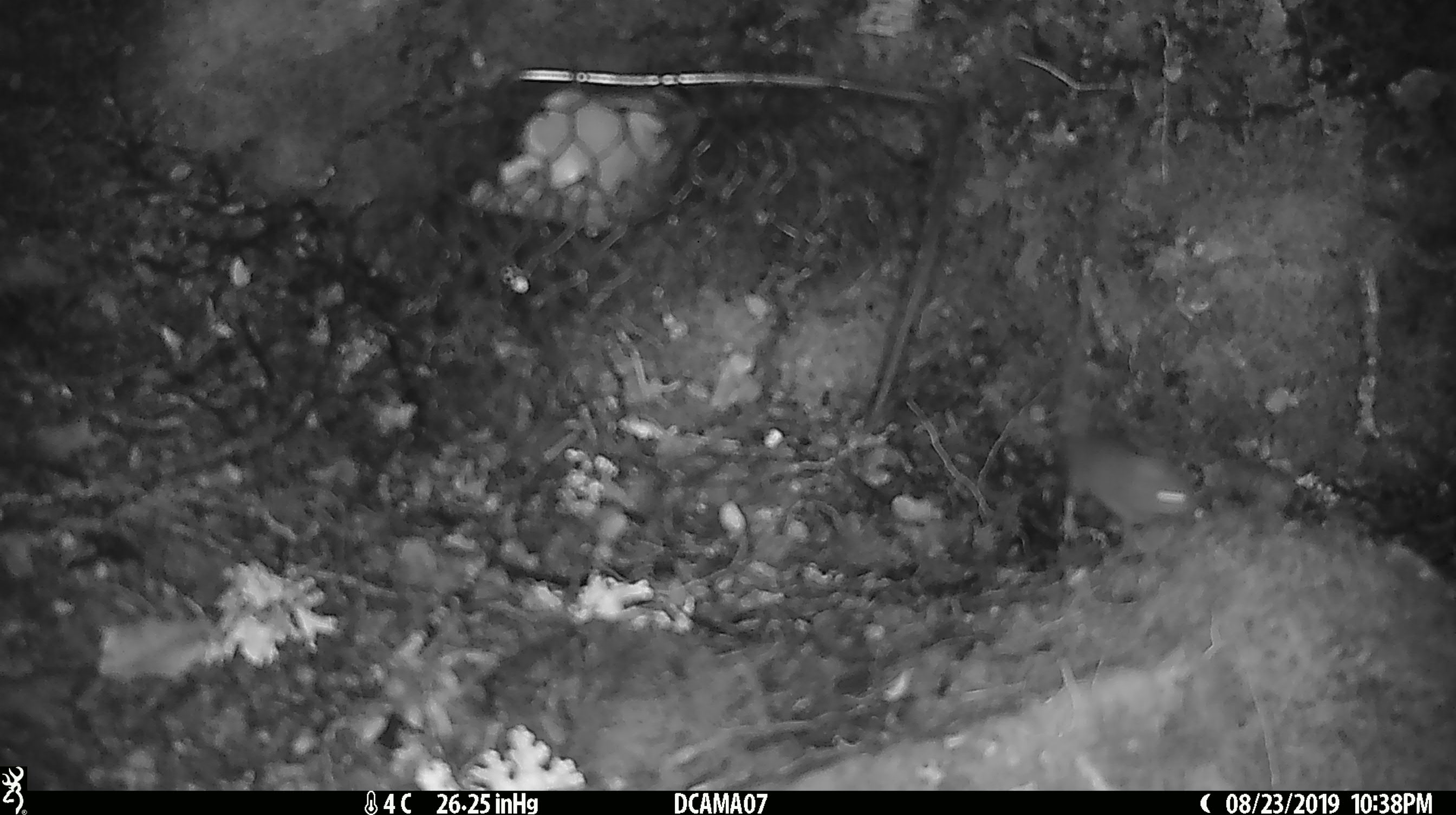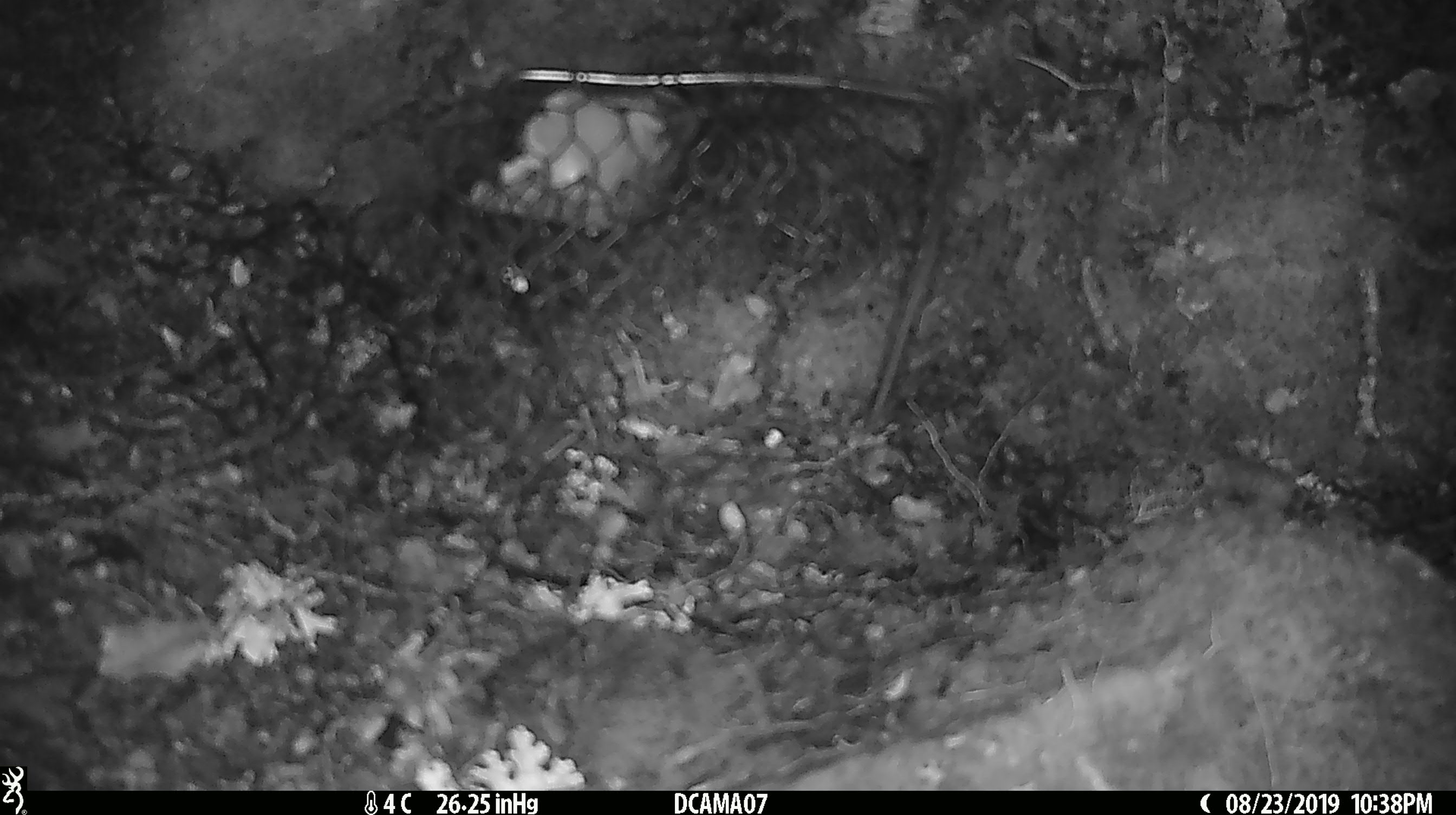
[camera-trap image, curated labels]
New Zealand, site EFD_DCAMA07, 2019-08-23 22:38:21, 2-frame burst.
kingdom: Animalia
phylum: Chordata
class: Mammalia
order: Rodentia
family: Muridae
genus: Mus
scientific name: Mus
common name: mouse